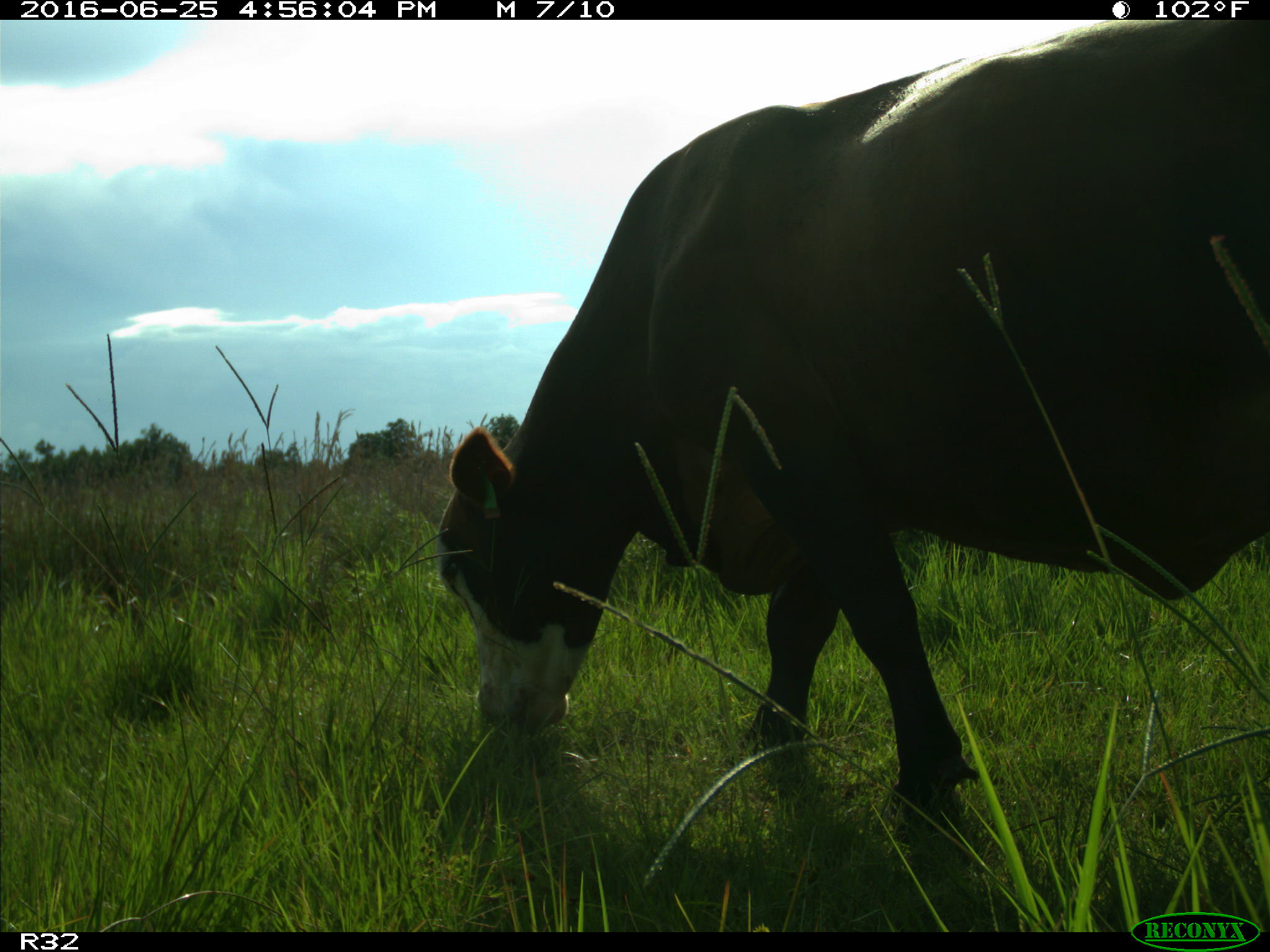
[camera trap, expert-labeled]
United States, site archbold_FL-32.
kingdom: Animalia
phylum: Chordata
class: Mammalia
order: Artiodactyla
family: Bovidae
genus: Bos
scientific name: Bos taurus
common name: domestic cow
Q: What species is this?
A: Bos taurus (domestic cow).